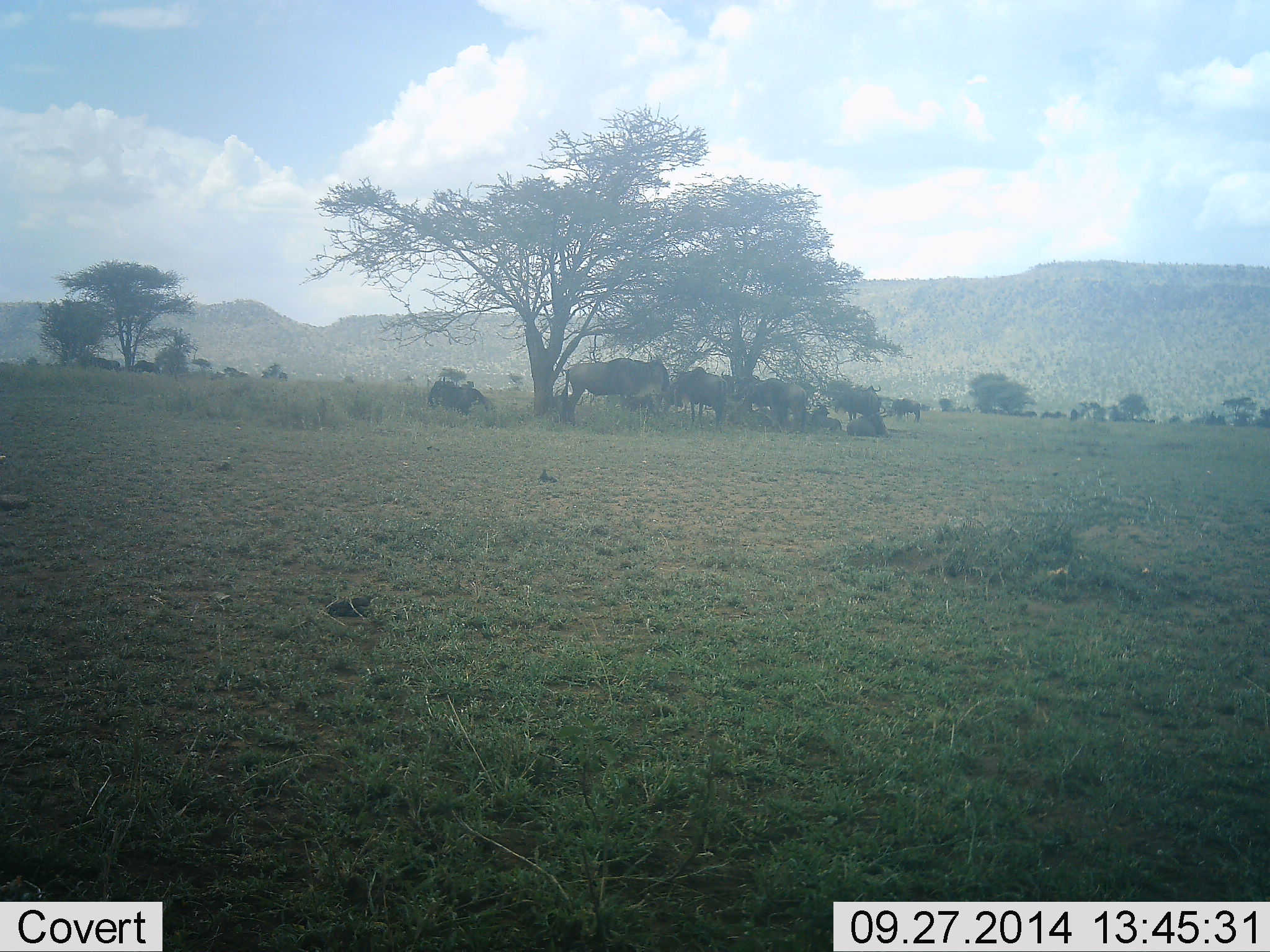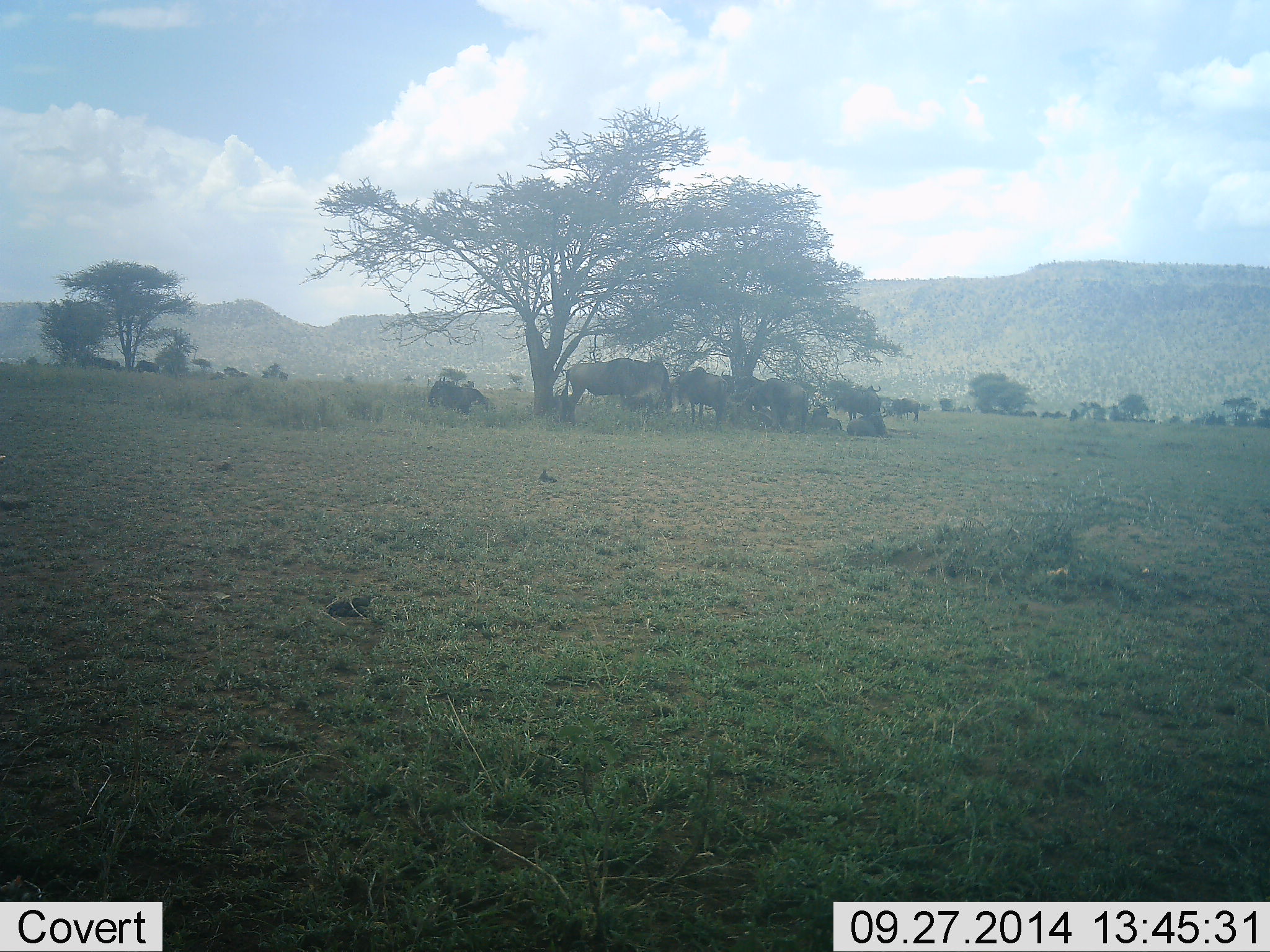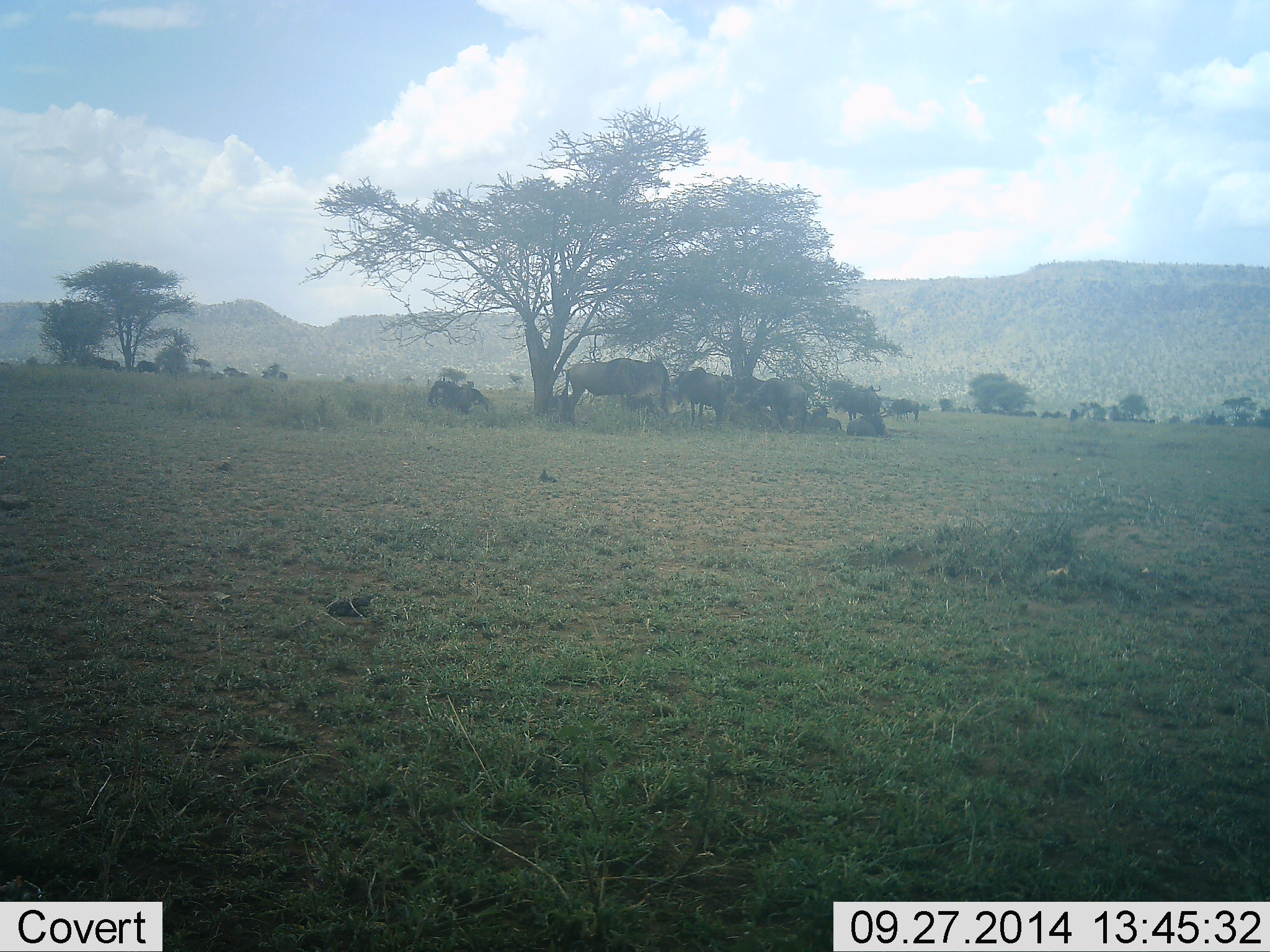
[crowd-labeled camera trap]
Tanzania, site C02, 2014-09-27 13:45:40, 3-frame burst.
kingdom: Animalia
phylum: Chordata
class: Mammalia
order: Artiodactyla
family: Bovidae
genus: Connochaetes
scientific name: Connochaetes taurinus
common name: blue wildebeest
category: wildebeest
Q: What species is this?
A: Wildebeest (blue wildebeest) (Connochaetes taurinus).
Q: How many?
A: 11-50.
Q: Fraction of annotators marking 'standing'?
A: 80%.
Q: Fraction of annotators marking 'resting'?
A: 40%.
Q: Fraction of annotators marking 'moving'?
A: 0%.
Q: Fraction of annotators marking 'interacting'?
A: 0%.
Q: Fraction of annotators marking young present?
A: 0%.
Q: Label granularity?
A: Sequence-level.